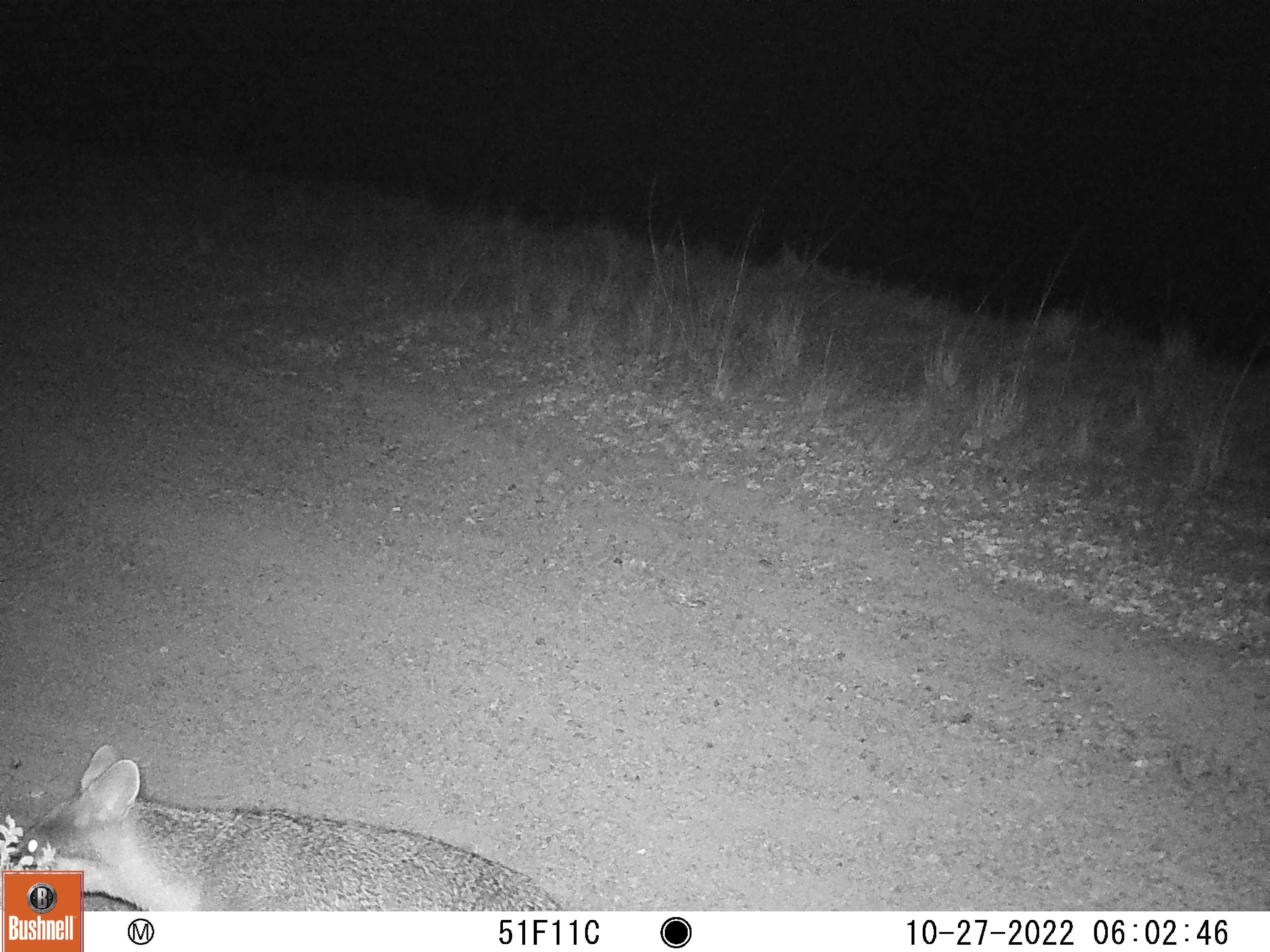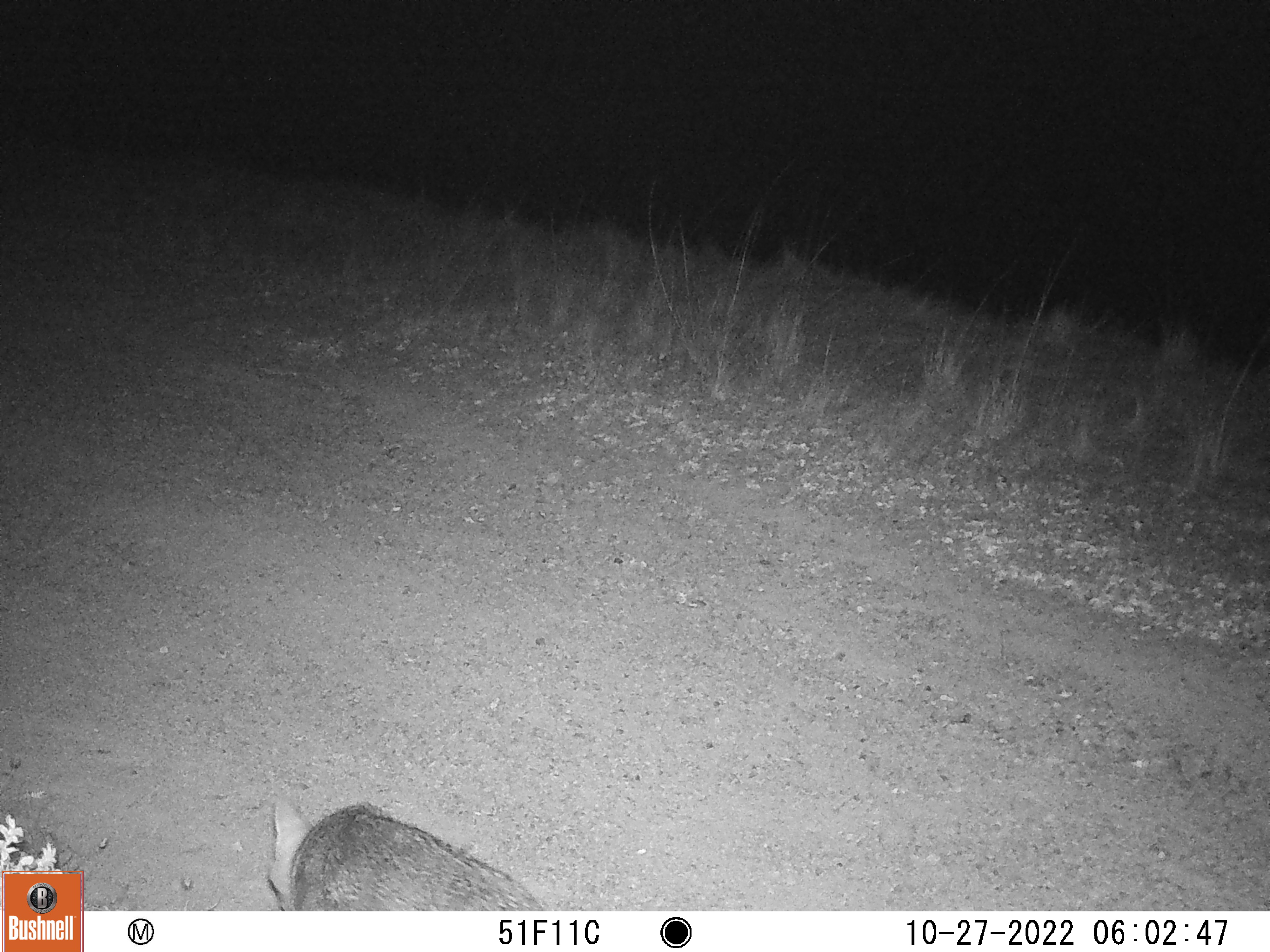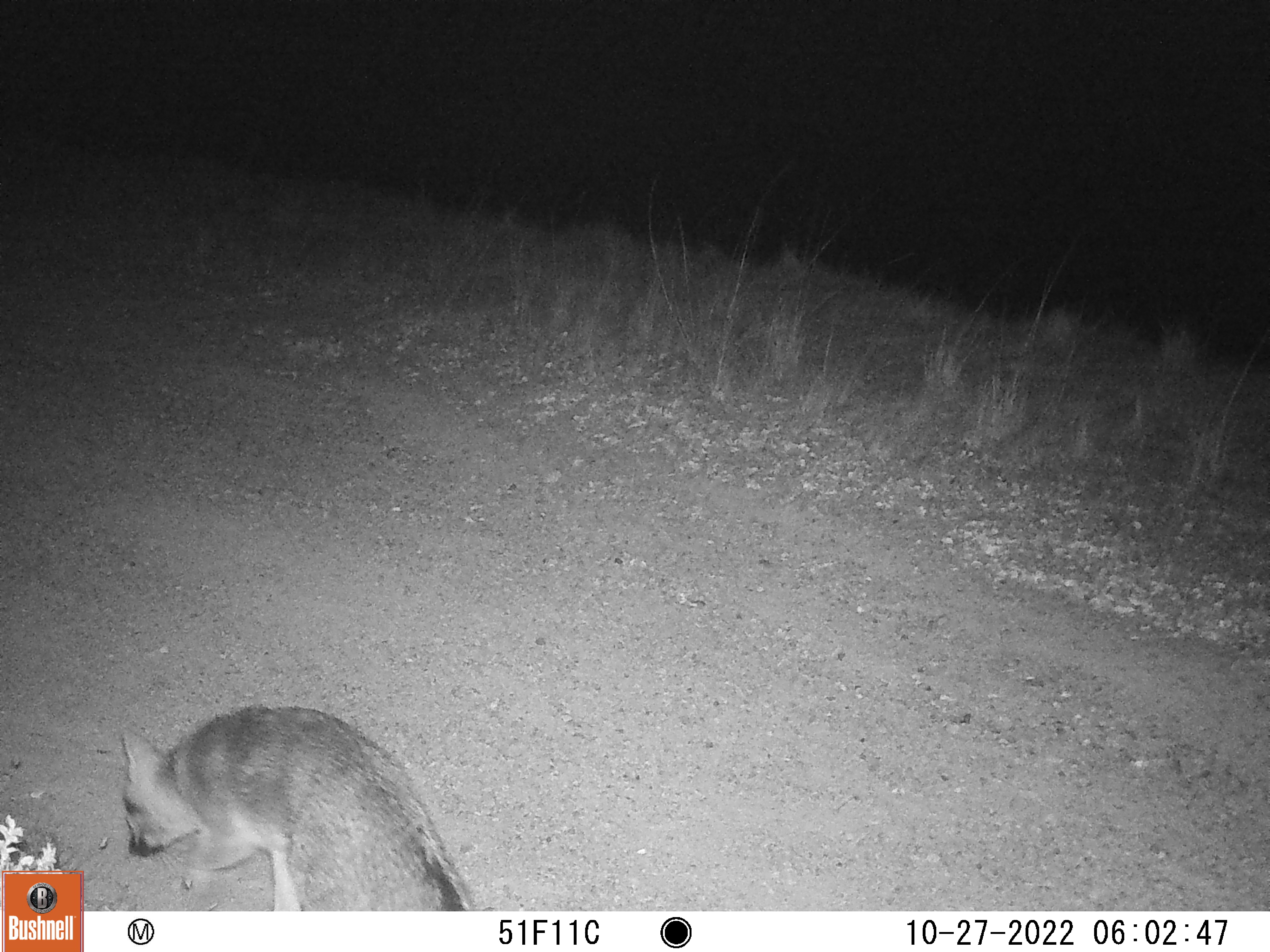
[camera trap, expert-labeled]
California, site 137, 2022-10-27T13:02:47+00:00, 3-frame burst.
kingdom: Animalia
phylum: Chordata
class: Mammalia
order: Carnivora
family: Canidae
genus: Urocyon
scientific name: Urocyon cinereoargenteus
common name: gray fox